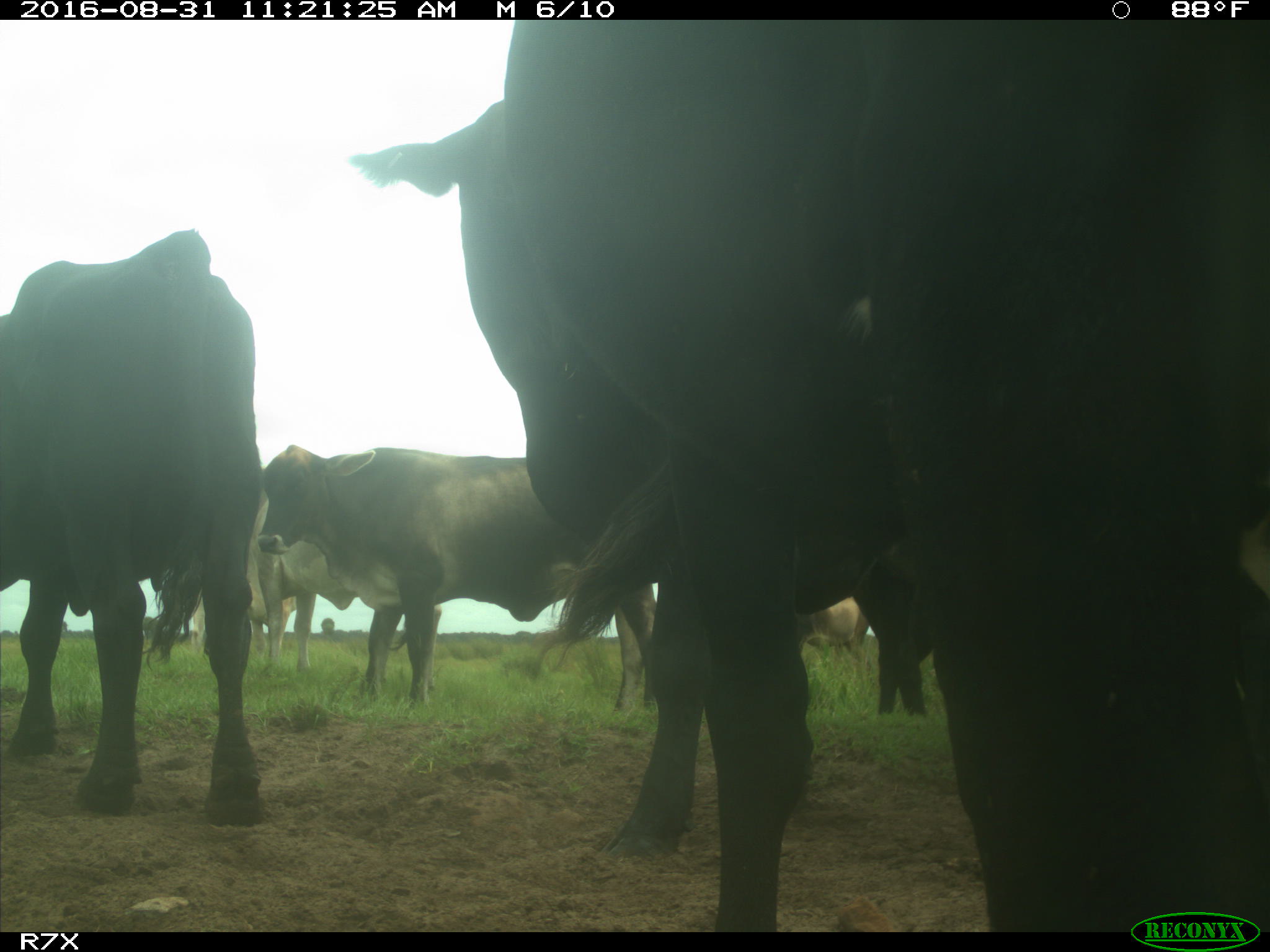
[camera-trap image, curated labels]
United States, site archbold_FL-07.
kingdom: Animalia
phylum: Chordata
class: Mammalia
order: Artiodactyla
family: Bovidae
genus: Bos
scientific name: Bos taurus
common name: domestic cow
Bos taurus (domestic cow).